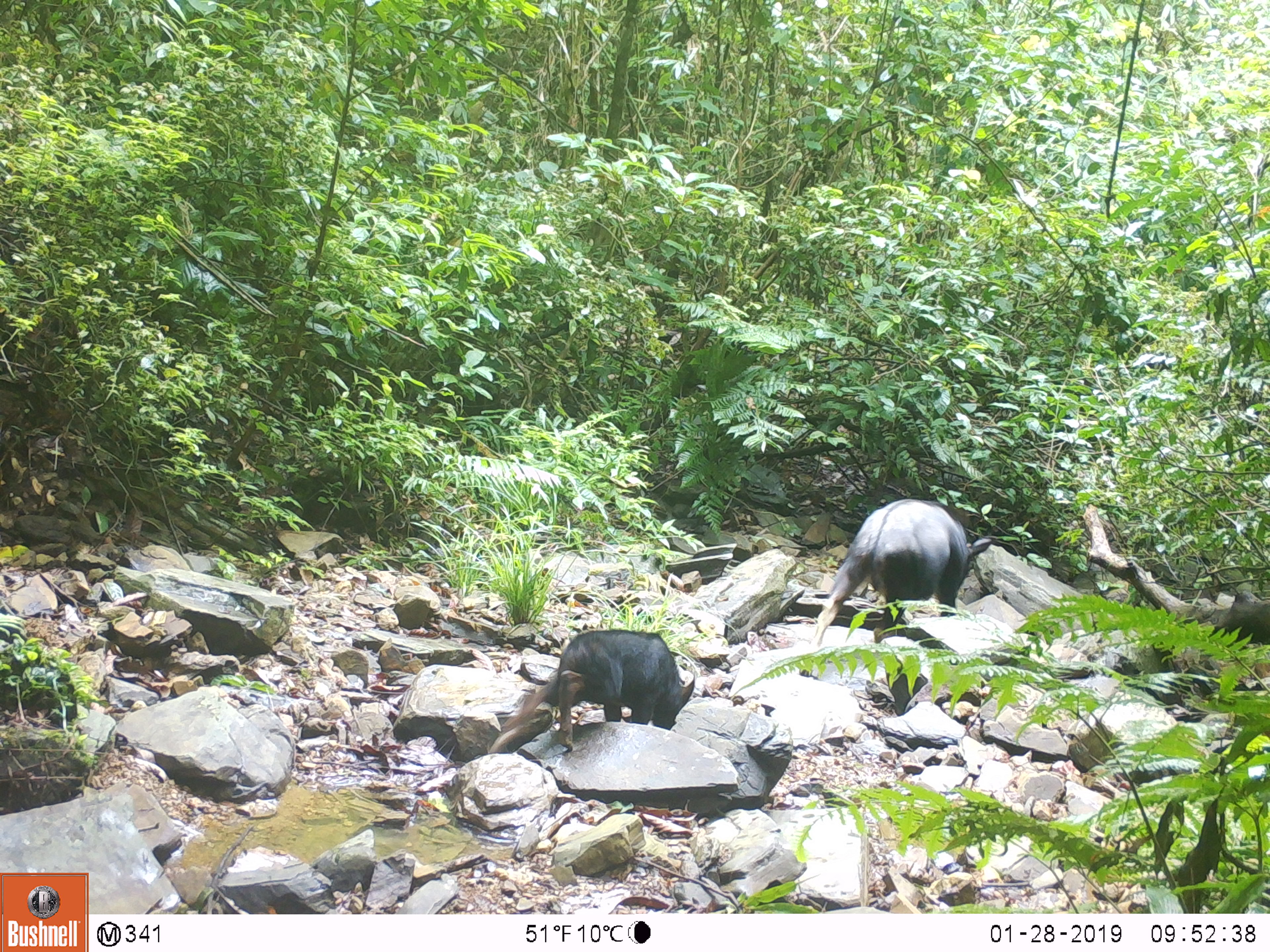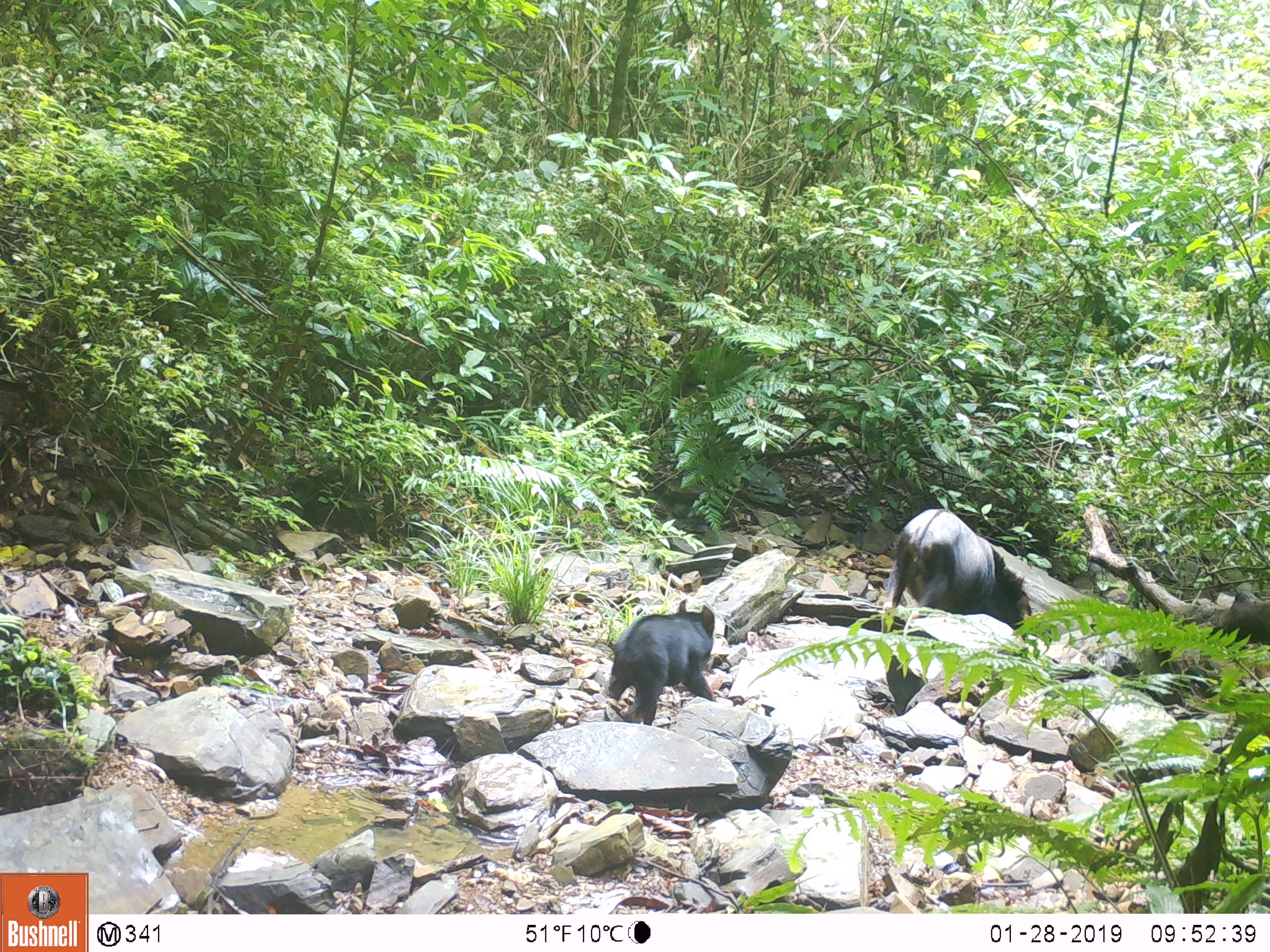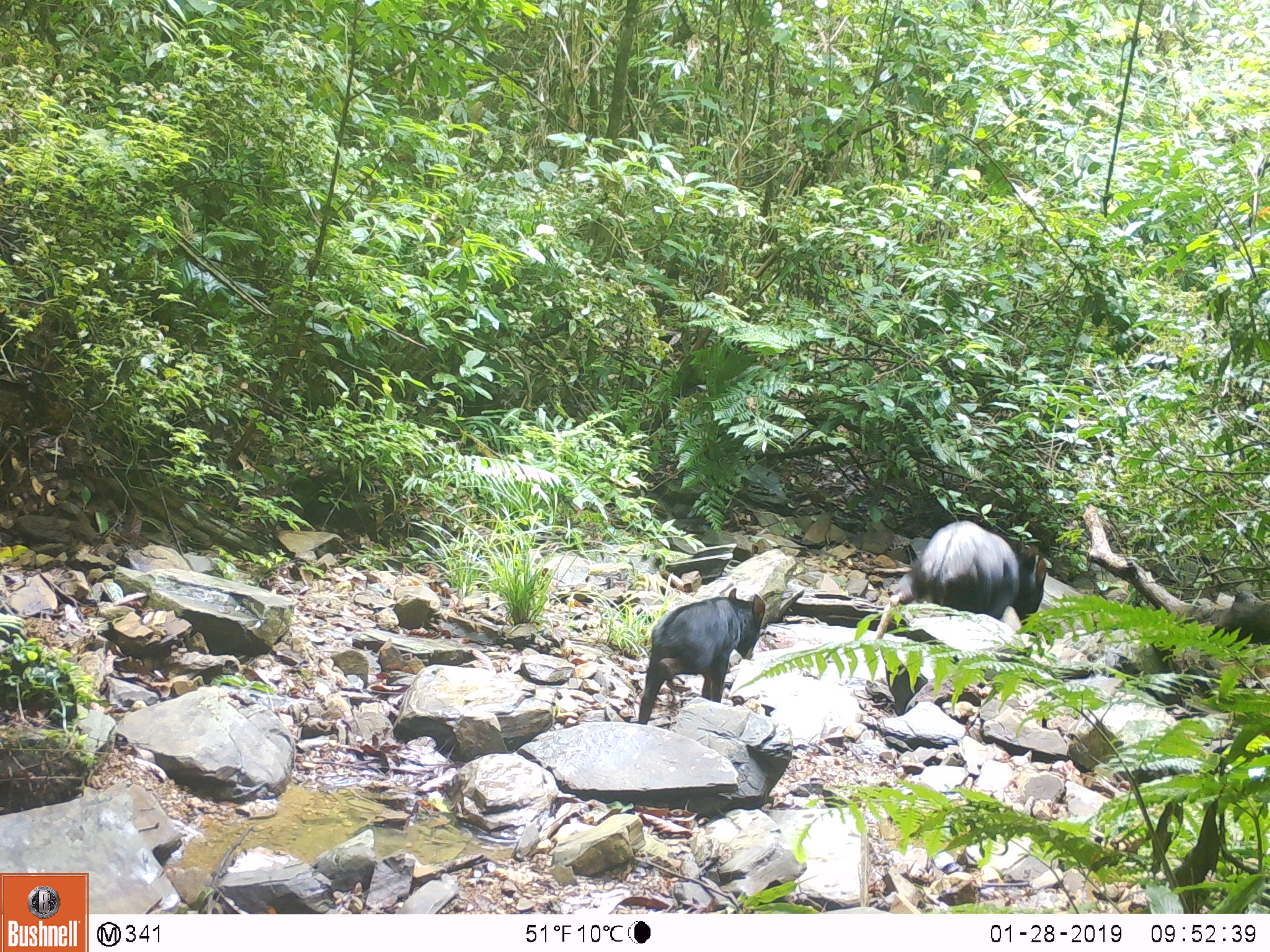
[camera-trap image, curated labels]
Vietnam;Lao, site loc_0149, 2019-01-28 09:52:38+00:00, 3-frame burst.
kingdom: Animalia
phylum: Chordata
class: Mammalia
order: Artiodactyla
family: Bovidae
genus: Capricornis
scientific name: Capricornis sumatraensis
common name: chinese serow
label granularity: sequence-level